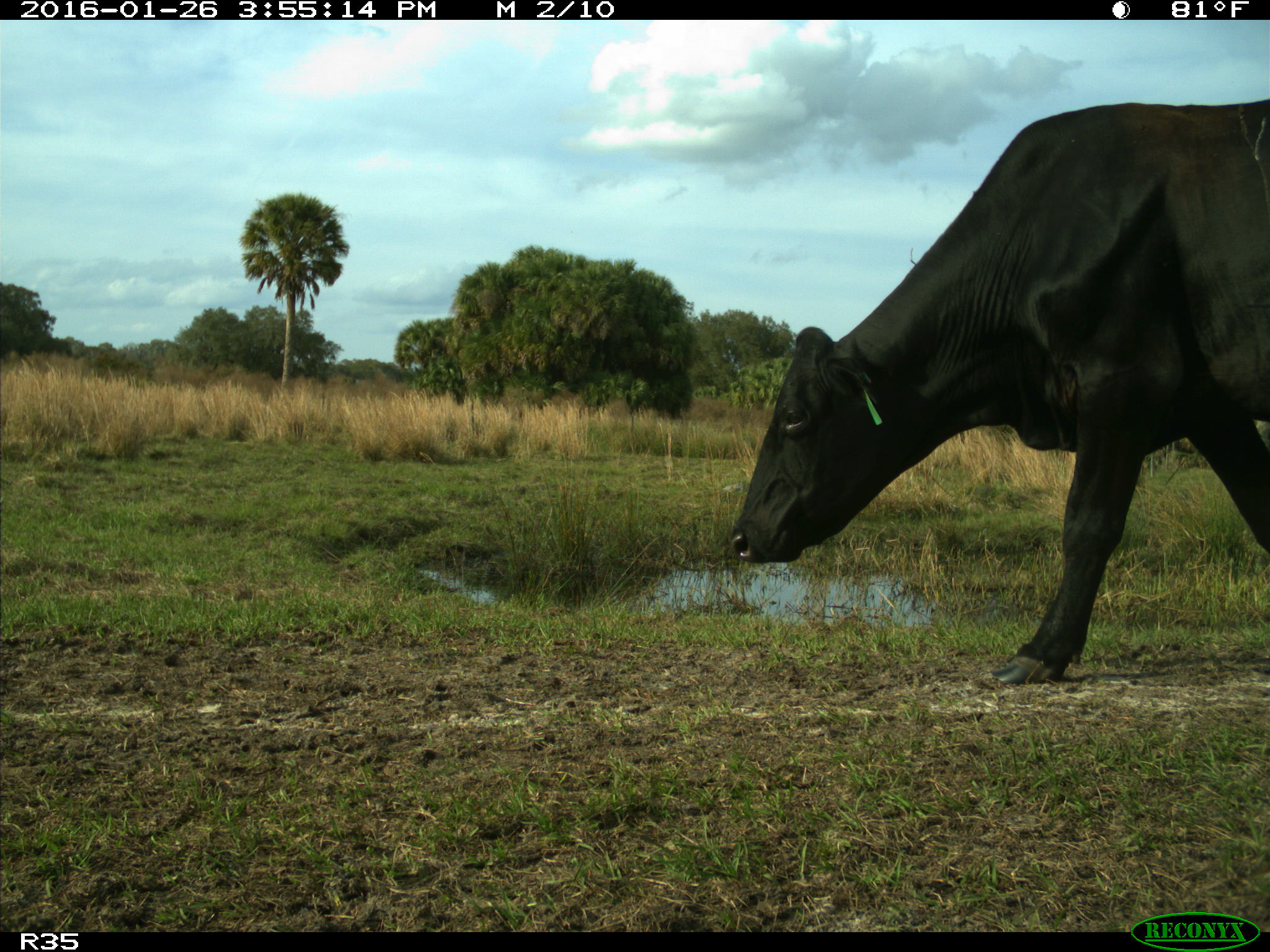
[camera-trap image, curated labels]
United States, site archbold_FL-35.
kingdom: Animalia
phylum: Chordata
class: Mammalia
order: Artiodactyla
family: Bovidae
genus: Bos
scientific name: Bos taurus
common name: domestic cow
Bos taurus (domestic cow).